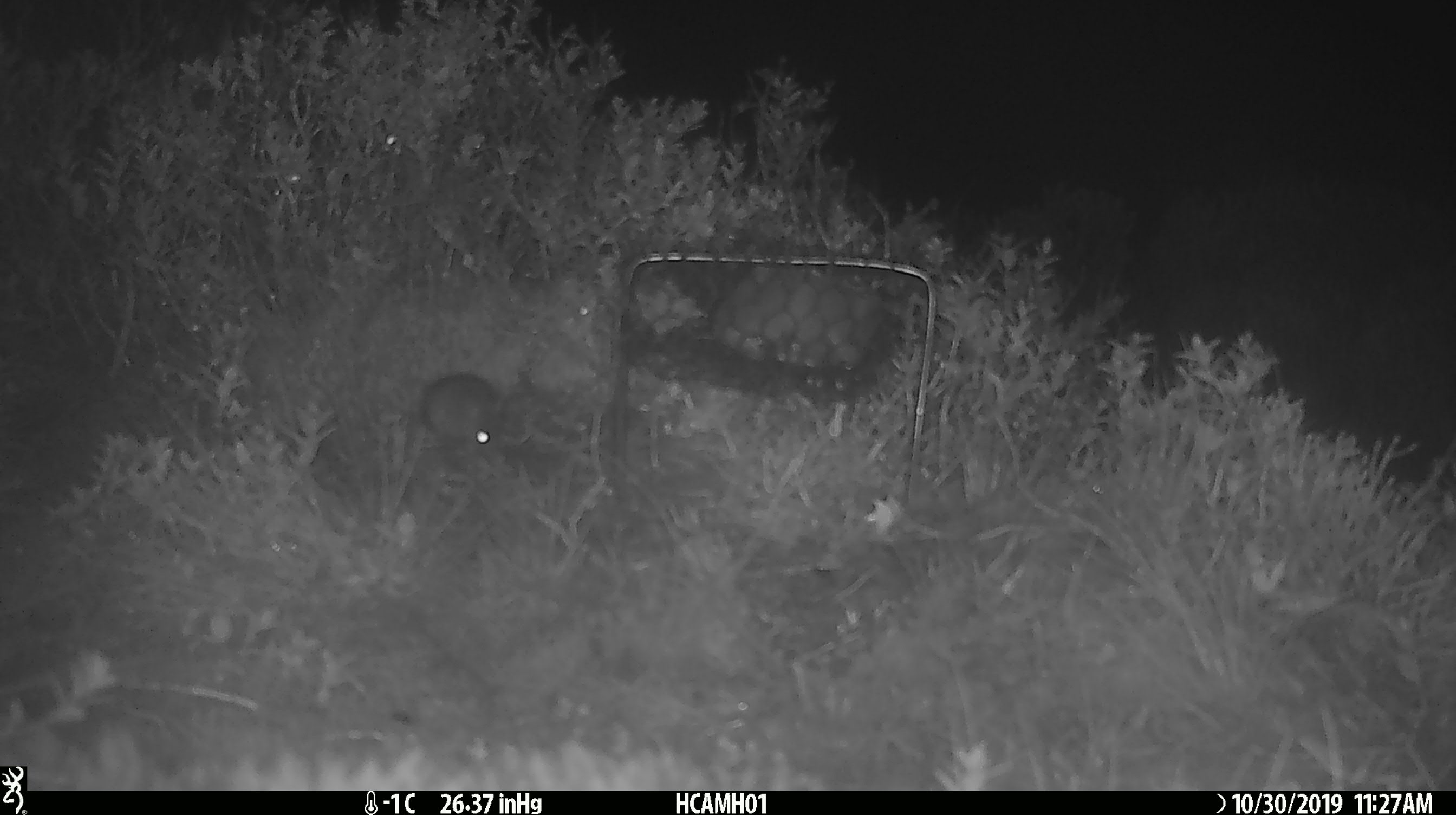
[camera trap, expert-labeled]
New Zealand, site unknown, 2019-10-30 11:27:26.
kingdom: Animalia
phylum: Chordata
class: Mammalia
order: Rodentia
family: Muridae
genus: Mus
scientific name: Mus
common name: mouse